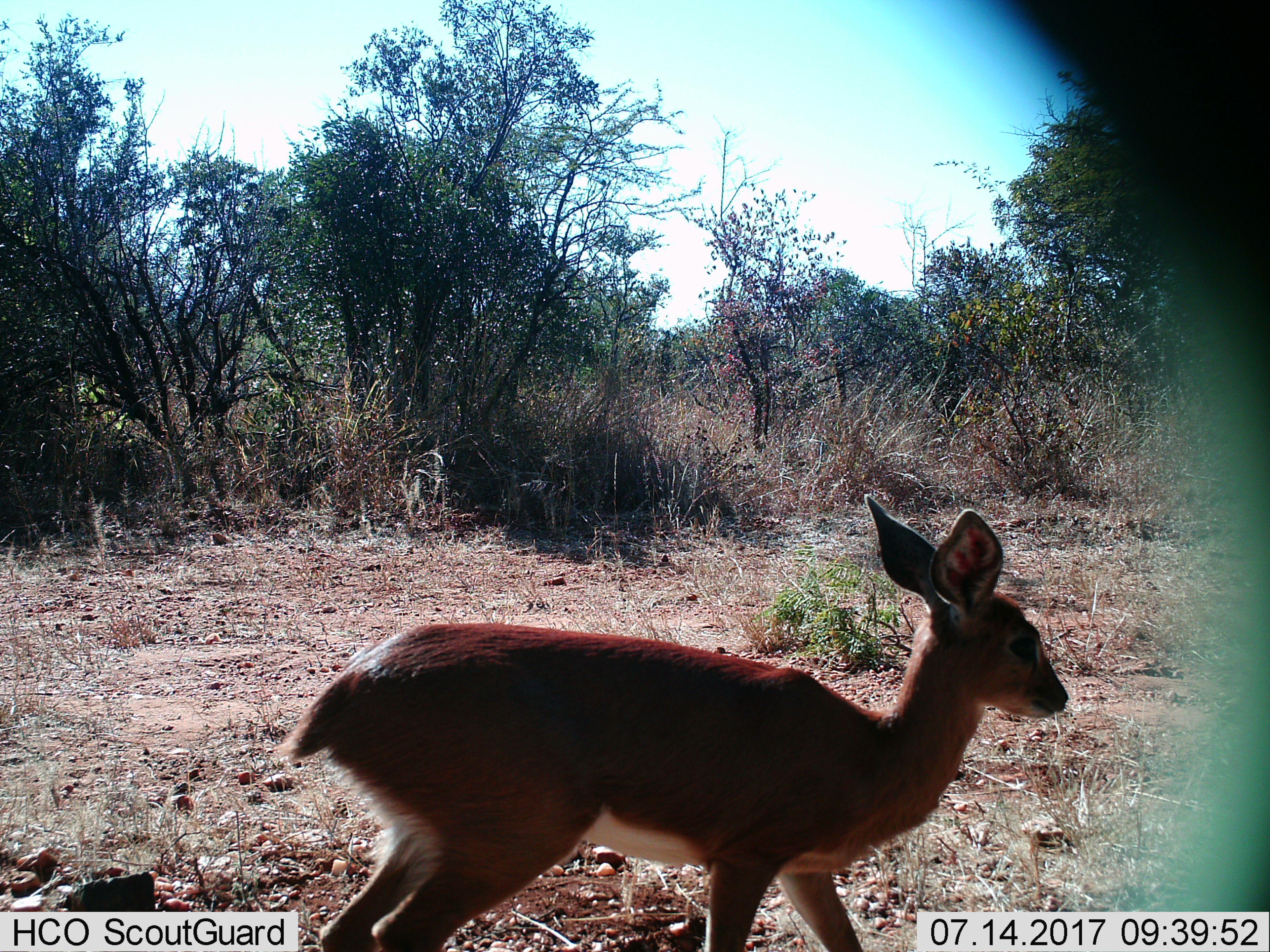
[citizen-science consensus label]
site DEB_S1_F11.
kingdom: Animalia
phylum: Chordata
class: Mammalia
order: Artiodactyla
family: Bovidae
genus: Raphicerus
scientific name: Raphicerus campestris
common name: steenbok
Steenbok (Raphicerus campestris), count 1. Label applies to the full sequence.